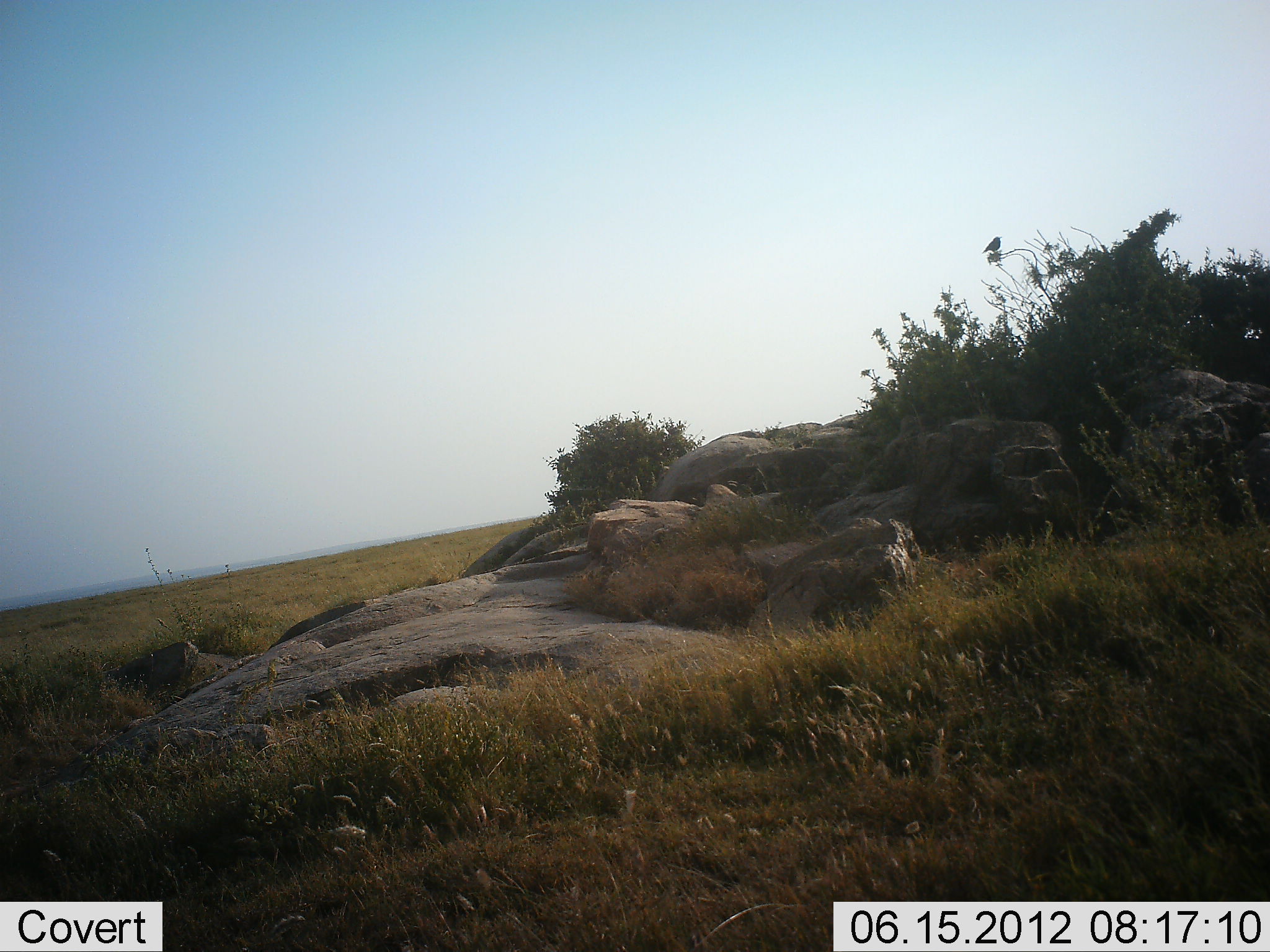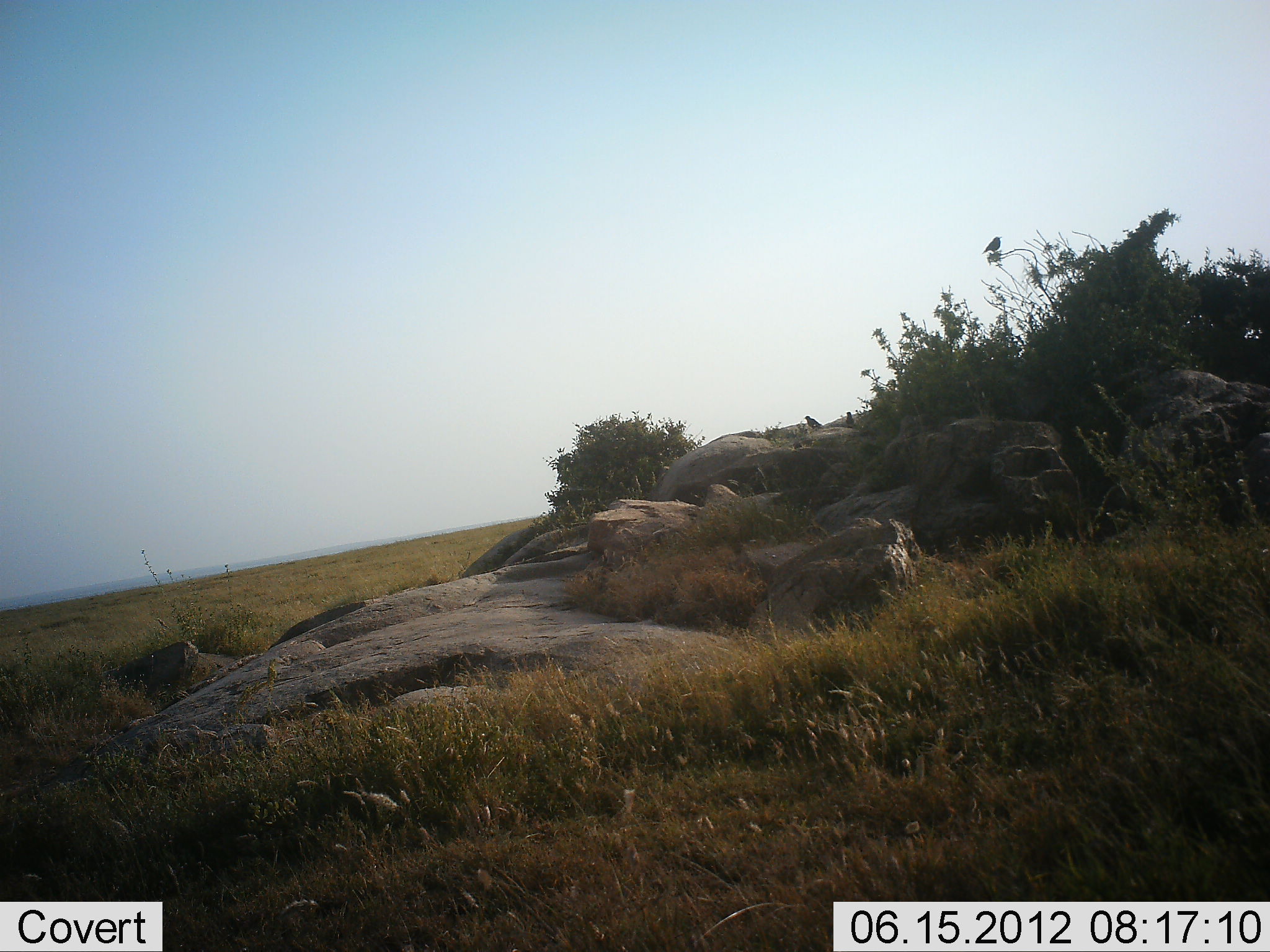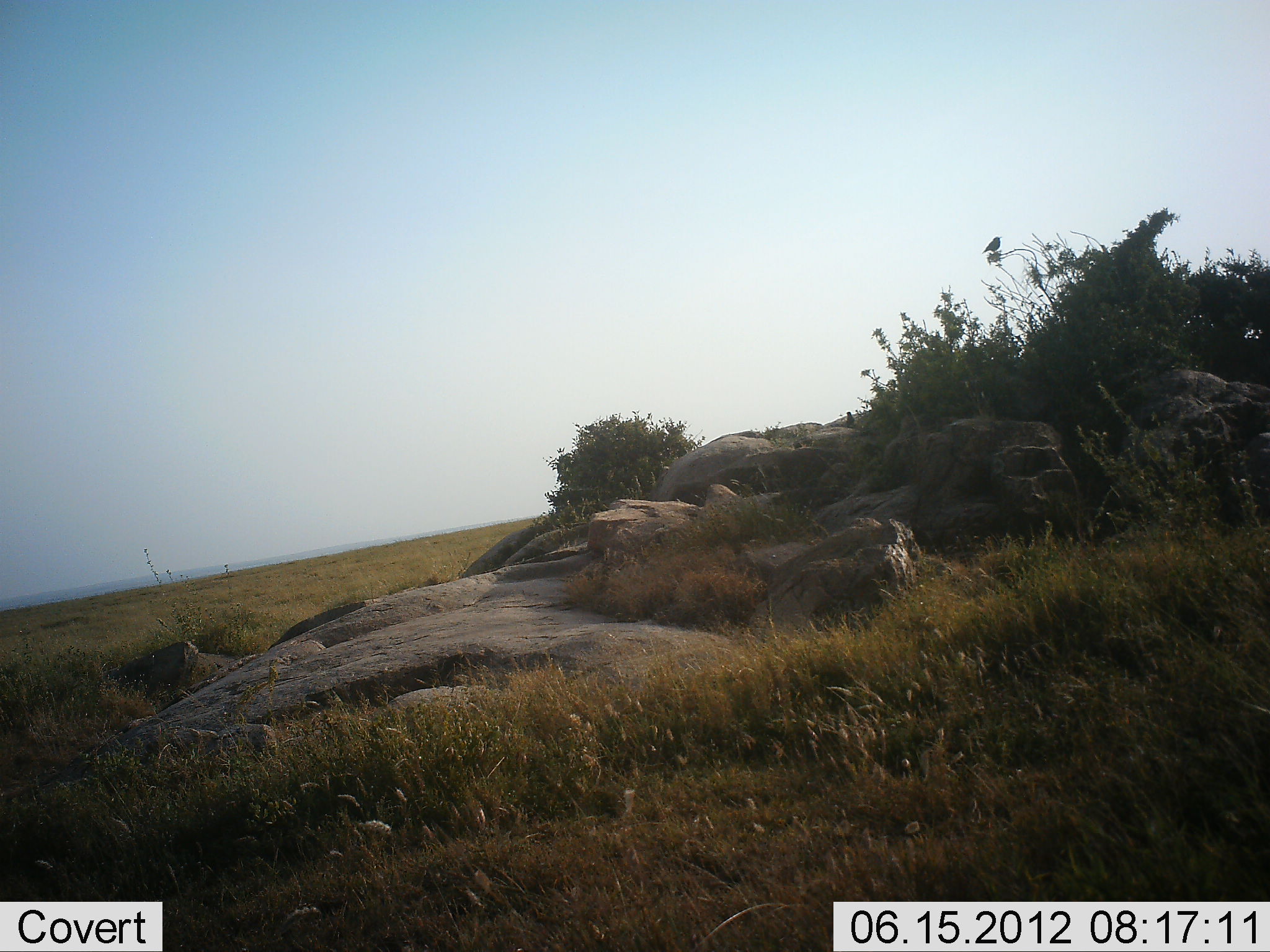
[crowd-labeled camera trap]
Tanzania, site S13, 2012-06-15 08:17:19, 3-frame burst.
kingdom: Animalia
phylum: Chordata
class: Aves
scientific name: Aves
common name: bird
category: otherbird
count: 3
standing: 80%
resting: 30%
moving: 50%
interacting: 0%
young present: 0%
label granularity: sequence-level